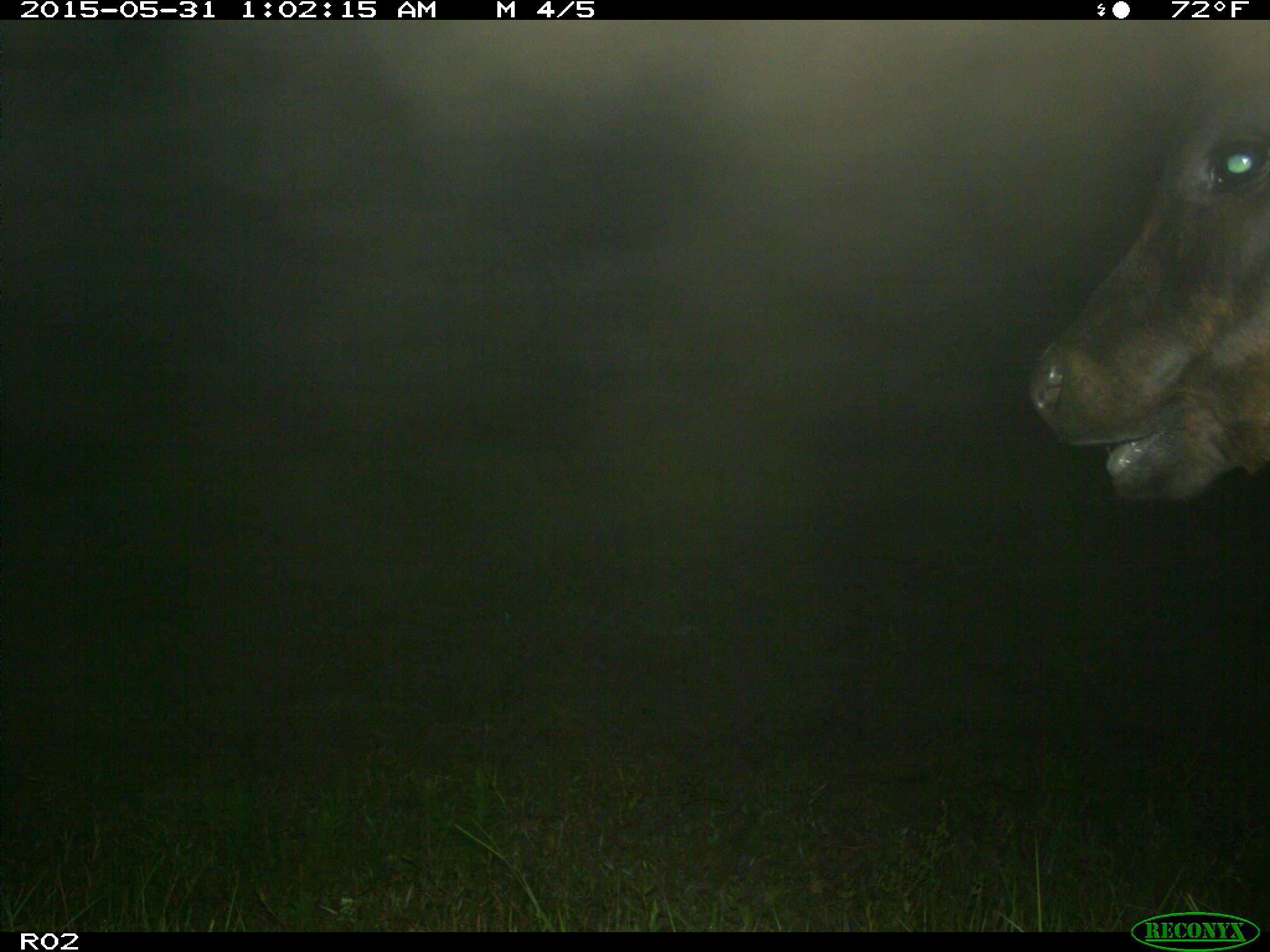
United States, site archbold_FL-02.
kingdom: Animalia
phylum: Chordata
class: Mammalia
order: Artiodactyla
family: Bovidae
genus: Bos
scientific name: Bos taurus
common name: domestic cow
Bos taurus (domestic cow).